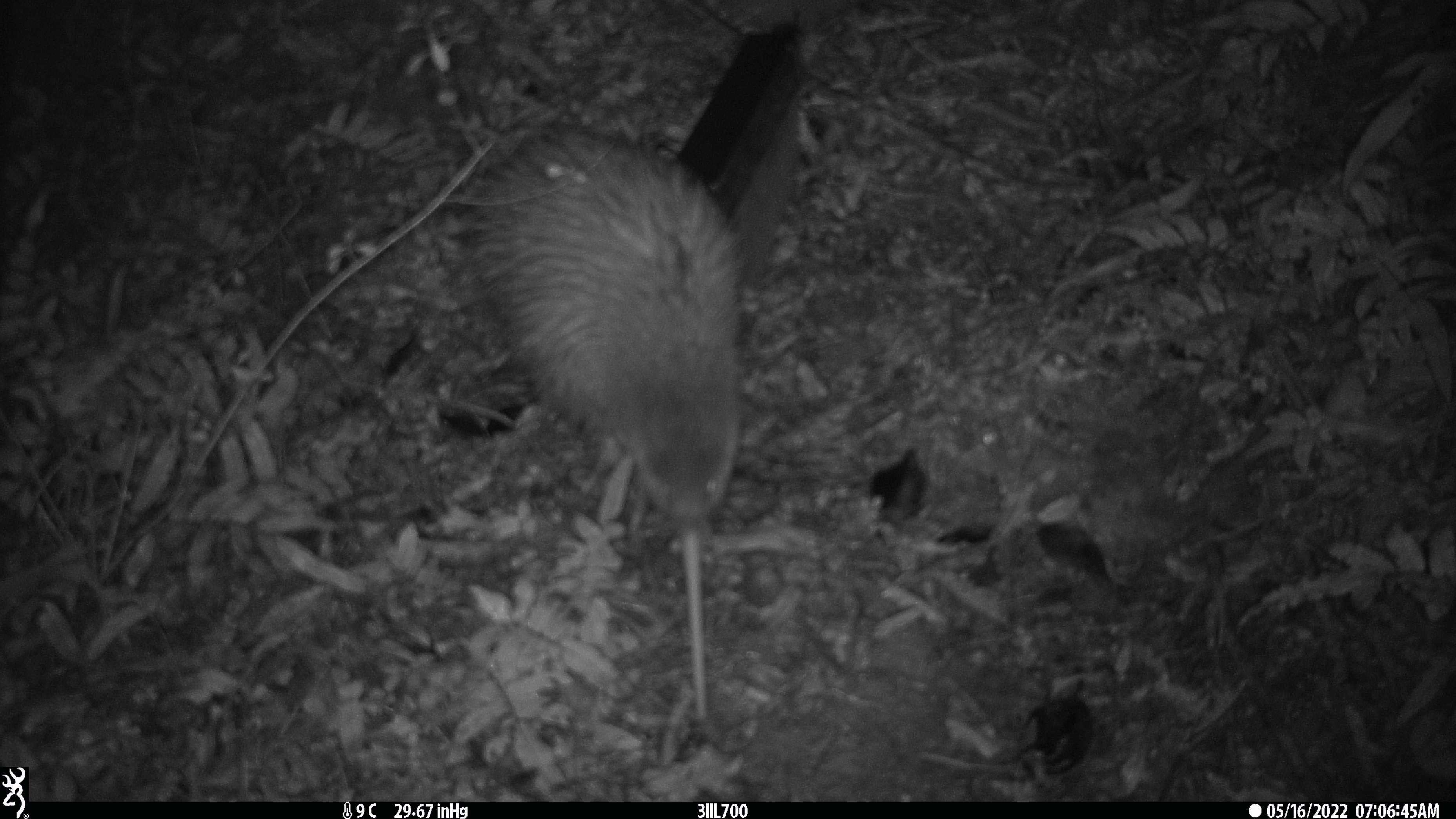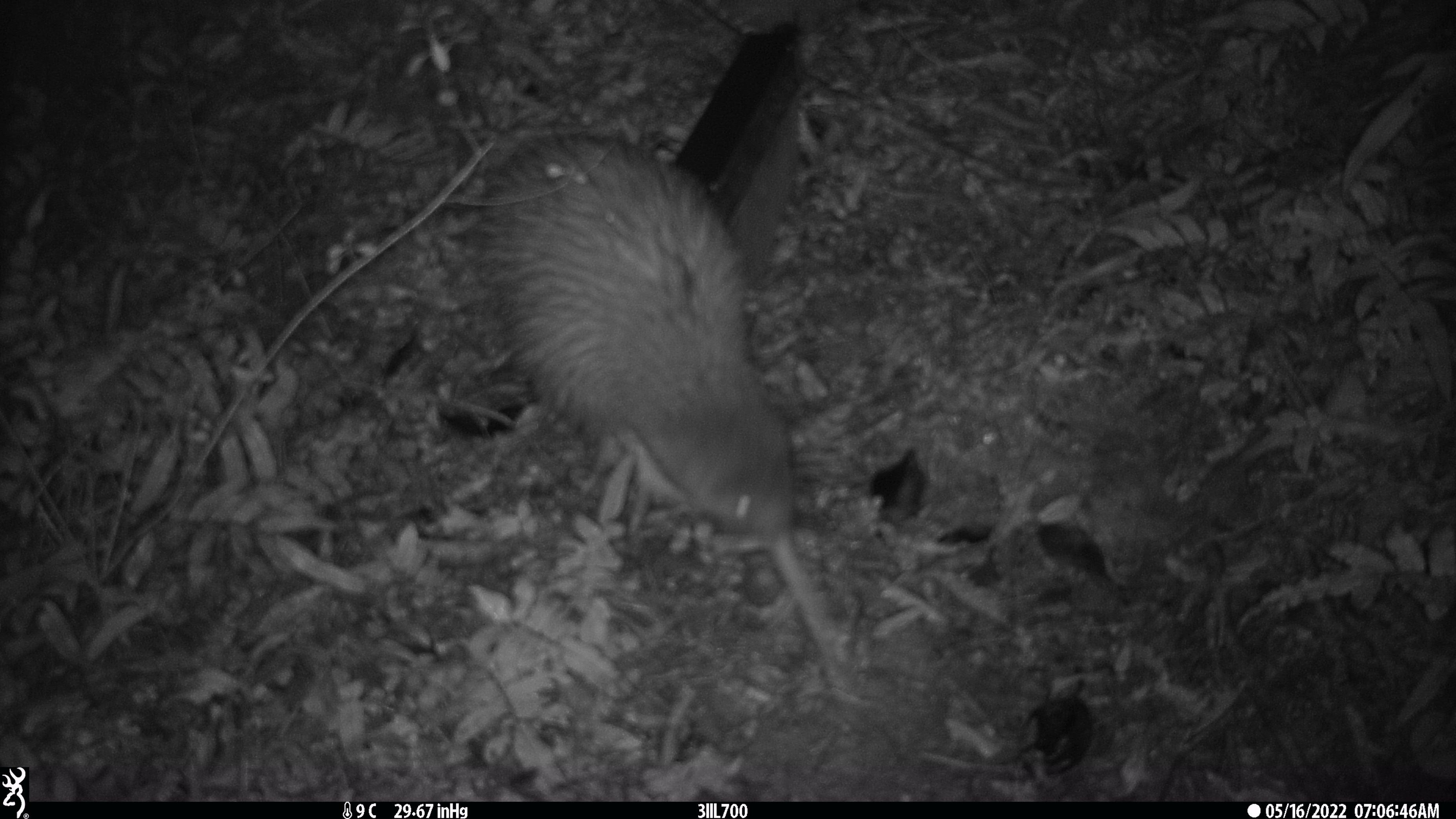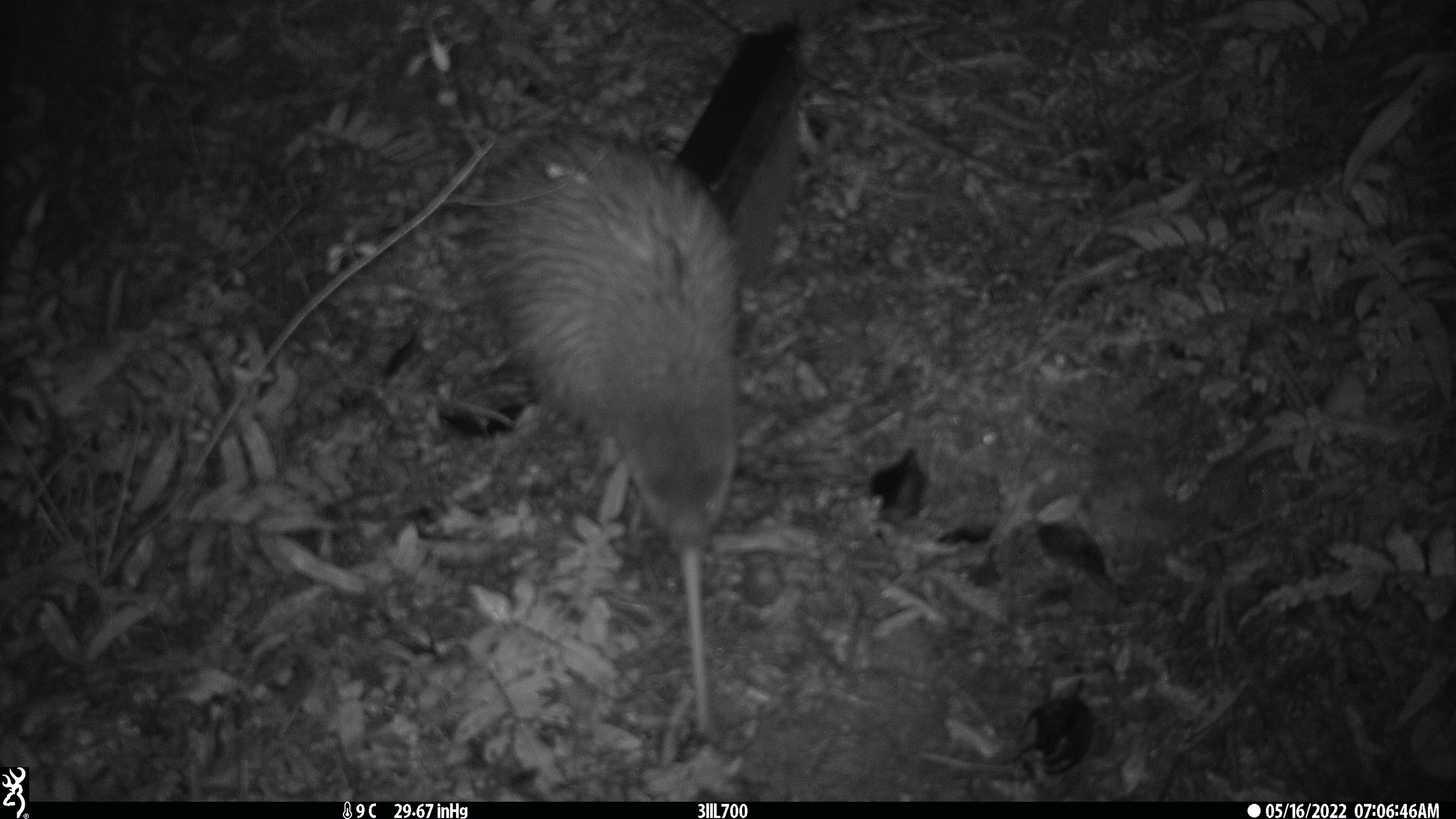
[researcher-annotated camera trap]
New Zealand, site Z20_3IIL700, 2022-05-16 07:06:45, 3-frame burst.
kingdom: Animalia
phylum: Chordata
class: Aves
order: Apterygiformes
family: Apterygidae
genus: Apteryx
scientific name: Apteryx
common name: kiwi